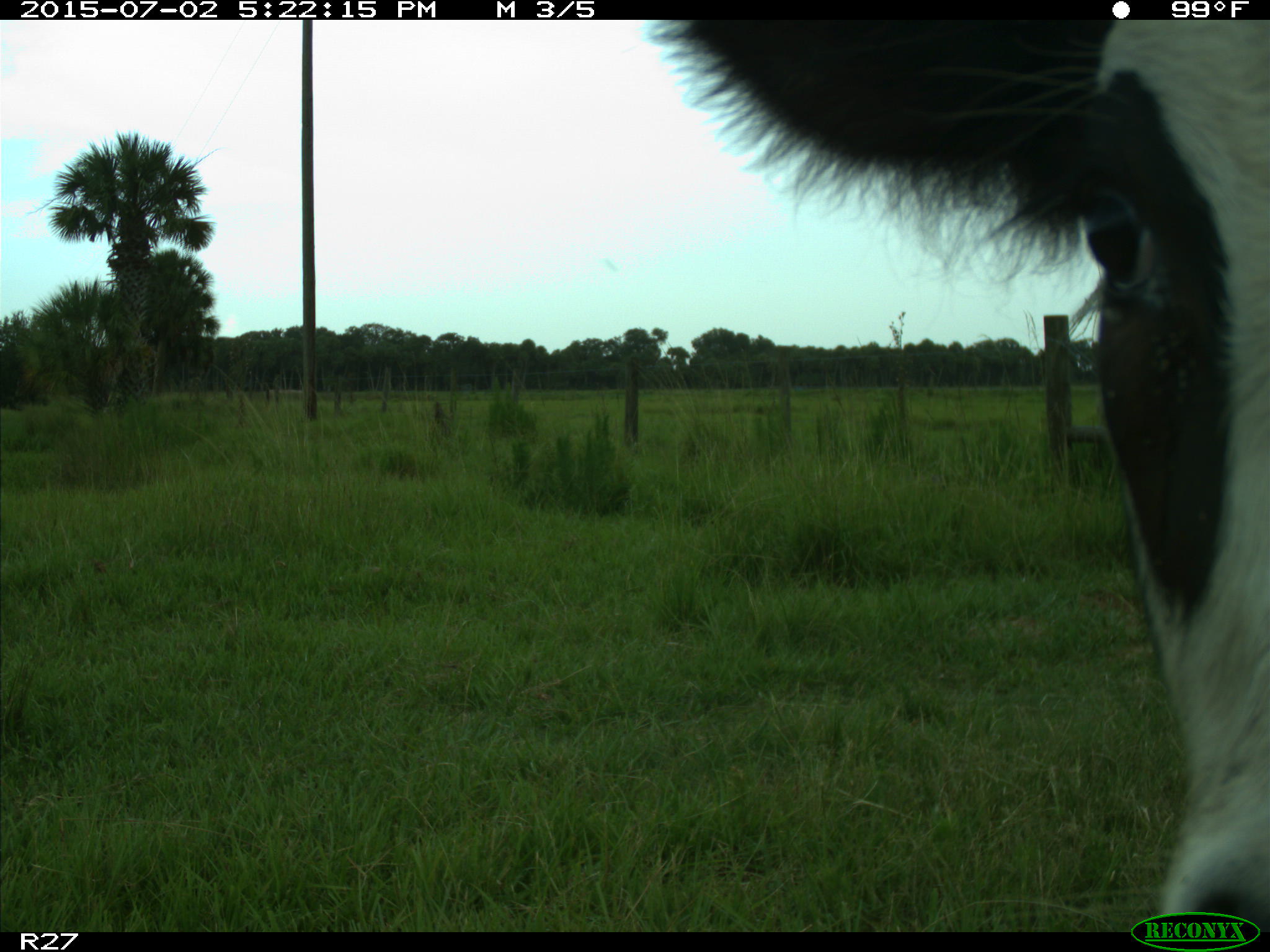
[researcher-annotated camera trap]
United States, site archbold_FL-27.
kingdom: Animalia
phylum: Chordata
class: Mammalia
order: Artiodactyla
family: Bovidae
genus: Bos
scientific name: Bos taurus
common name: domestic cow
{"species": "Bos taurus (domestic cow)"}